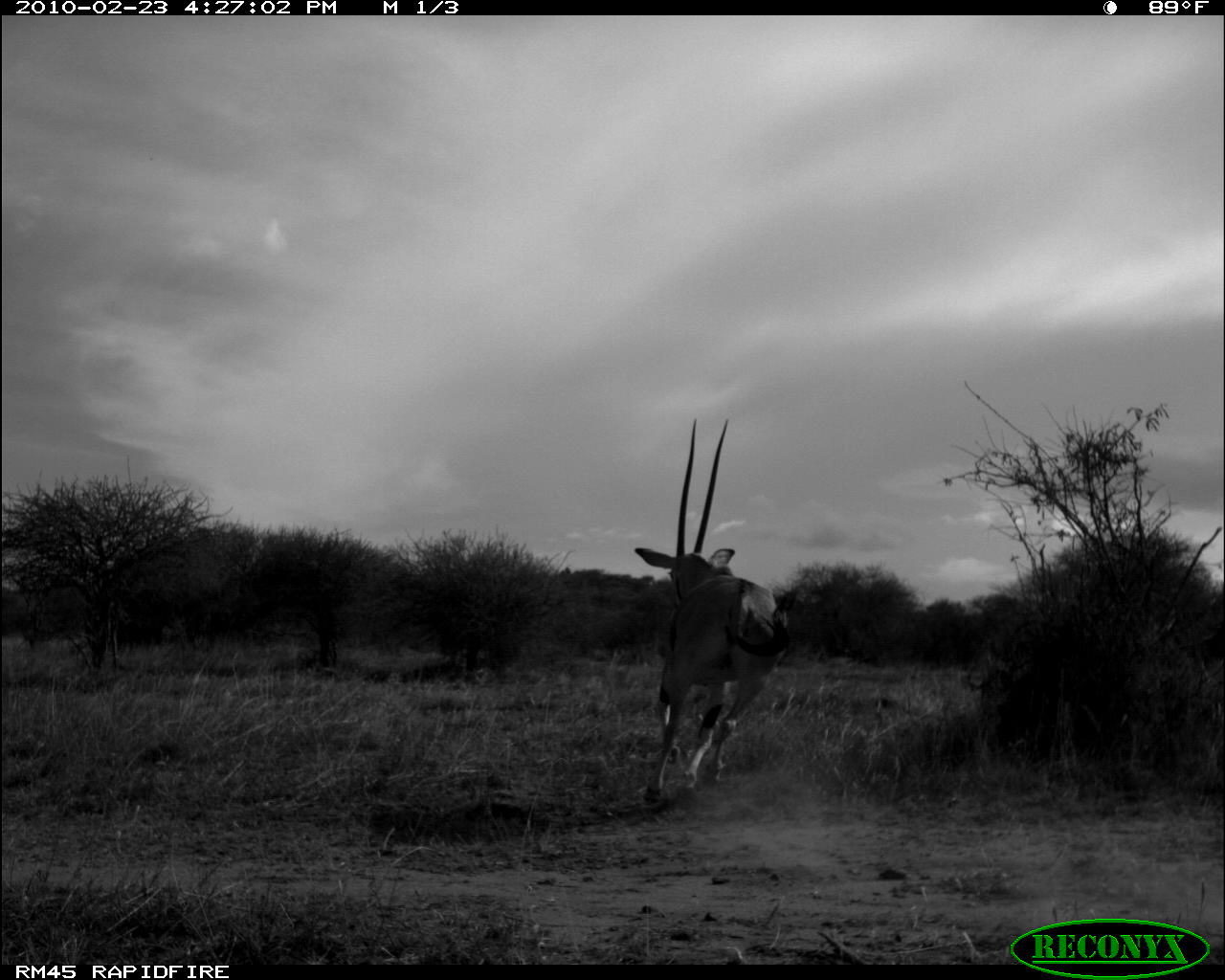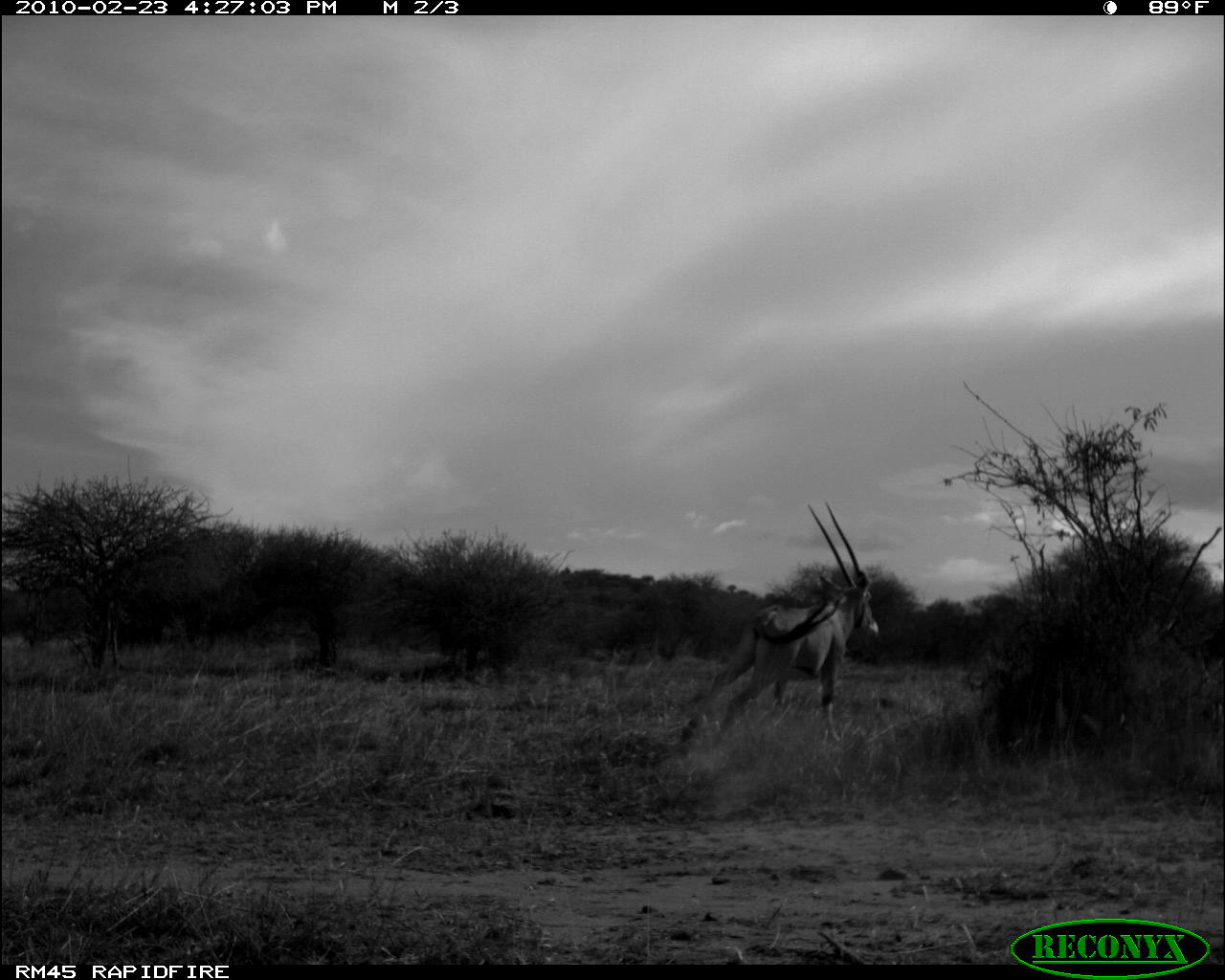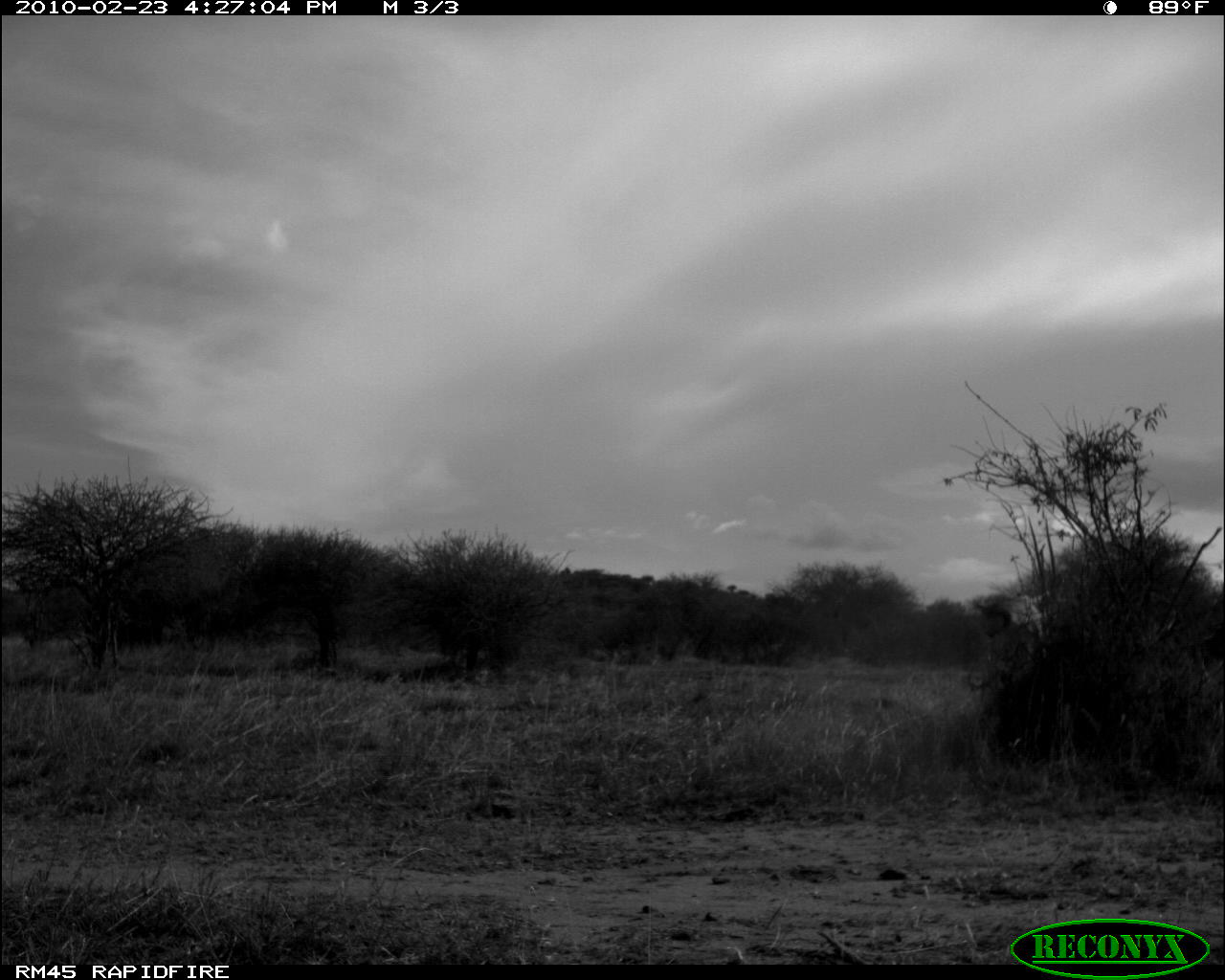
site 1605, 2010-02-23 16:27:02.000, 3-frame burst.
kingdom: Animalia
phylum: Chordata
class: Mammalia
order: Artiodactyla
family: Bovidae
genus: Oryx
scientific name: Oryx beisa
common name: east african oryx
Oryx beisa (east african oryx), count 1.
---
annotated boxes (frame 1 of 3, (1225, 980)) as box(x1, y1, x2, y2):
oryx beisa: box(634, 414, 777, 798)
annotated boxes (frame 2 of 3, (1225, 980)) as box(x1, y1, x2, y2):
oryx beisa: box(675, 500, 882, 774)